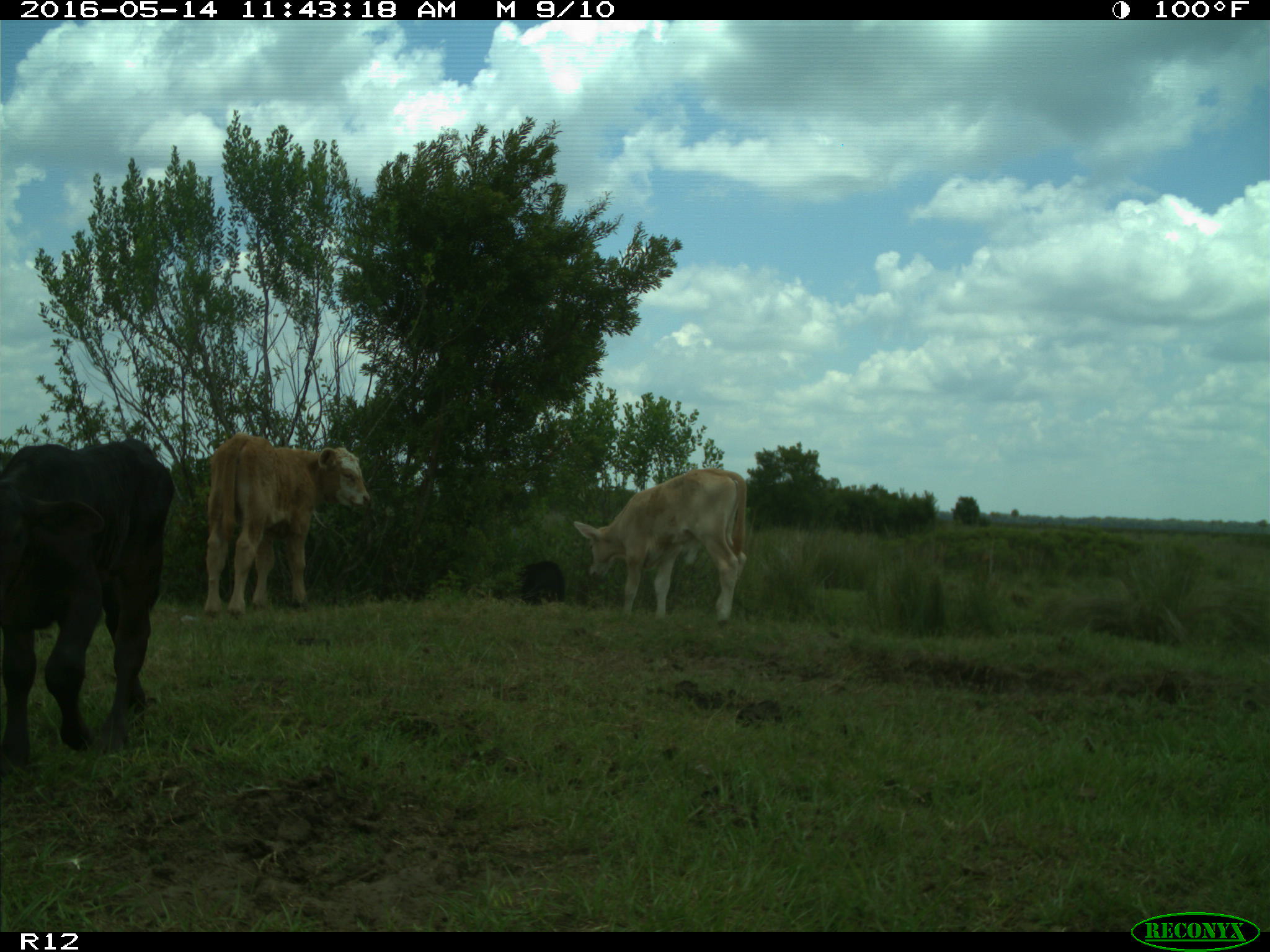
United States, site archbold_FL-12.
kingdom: Animalia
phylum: Chordata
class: Mammalia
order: Artiodactyla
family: Bovidae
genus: Bos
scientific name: Bos taurus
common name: domestic cow